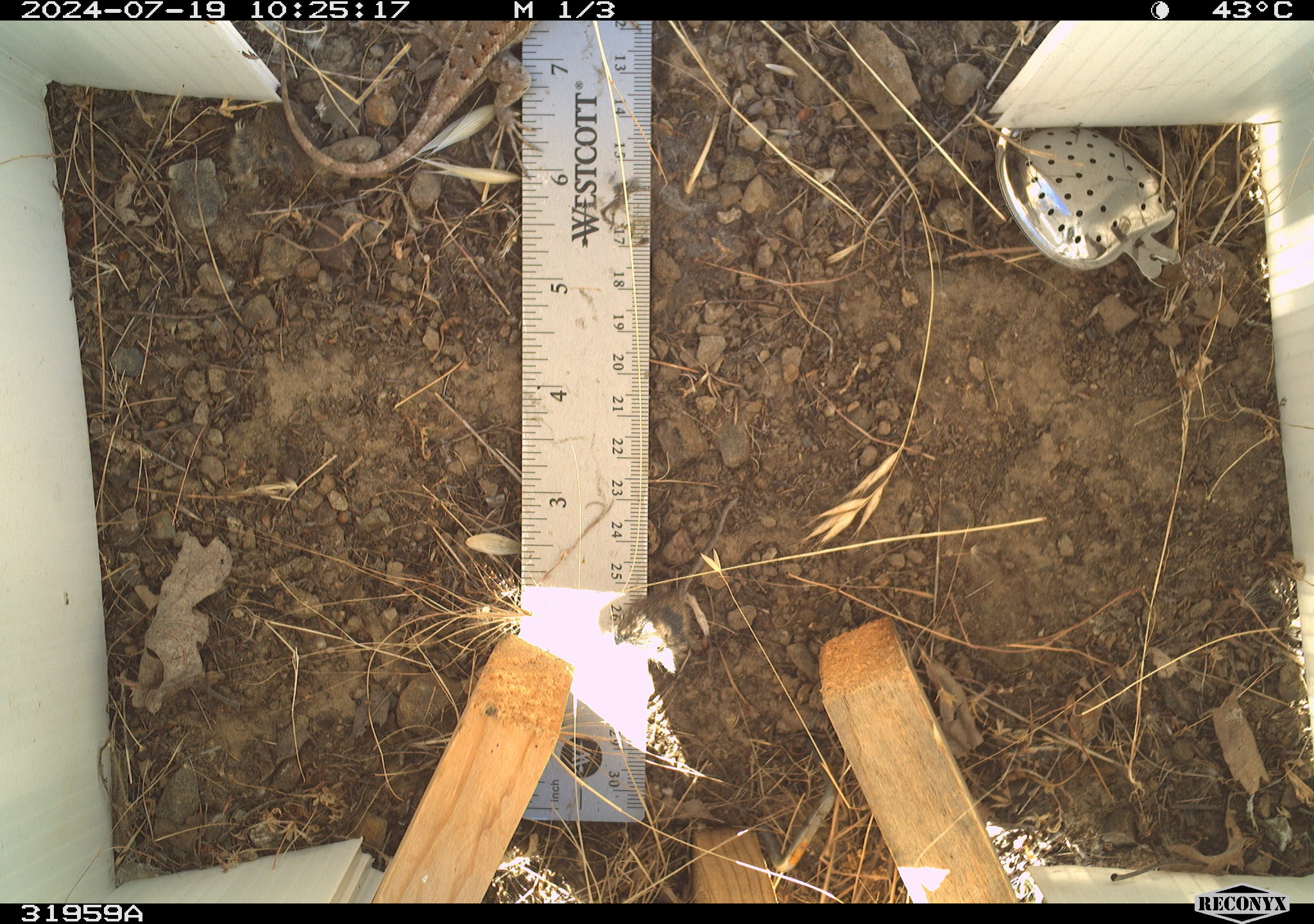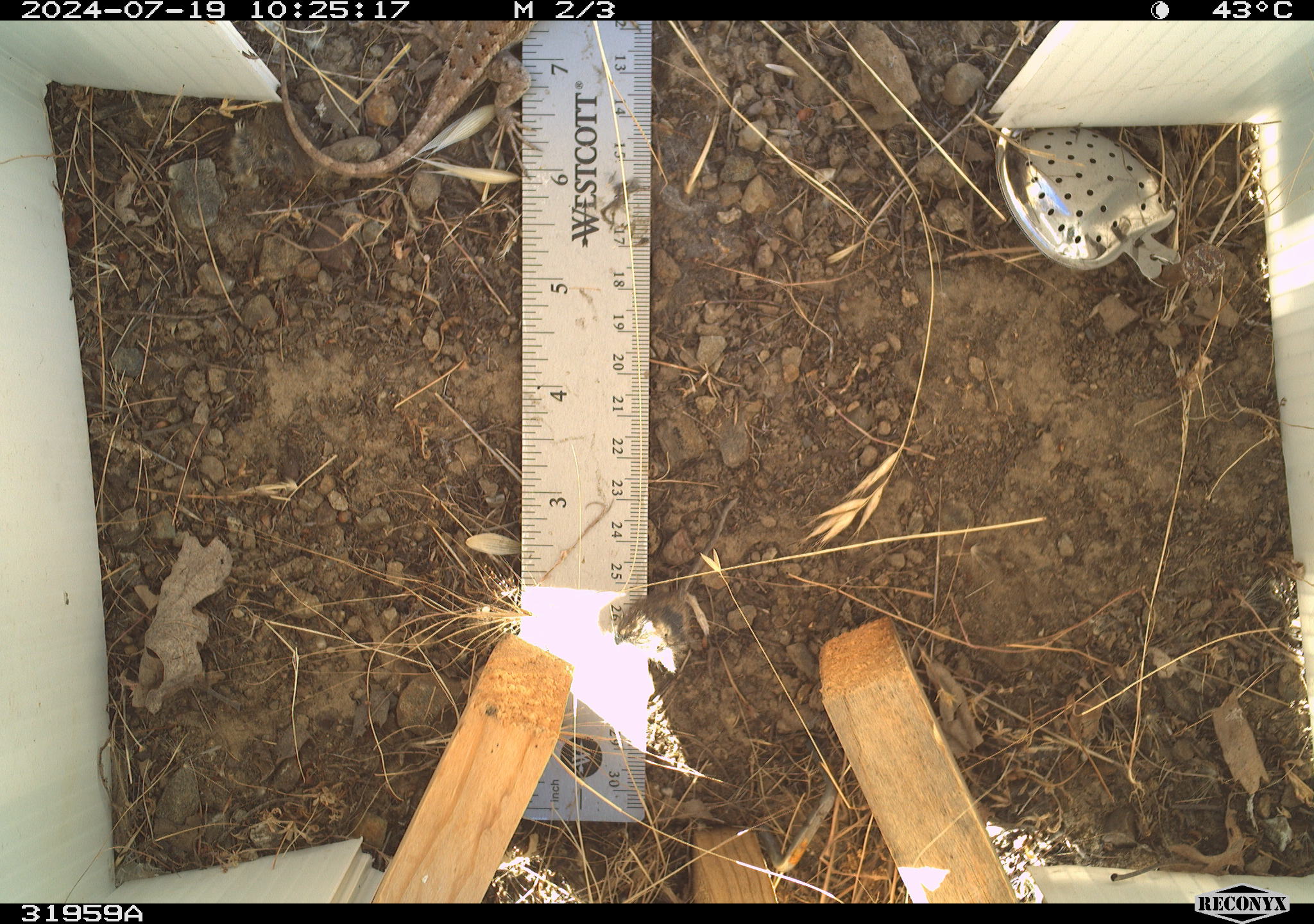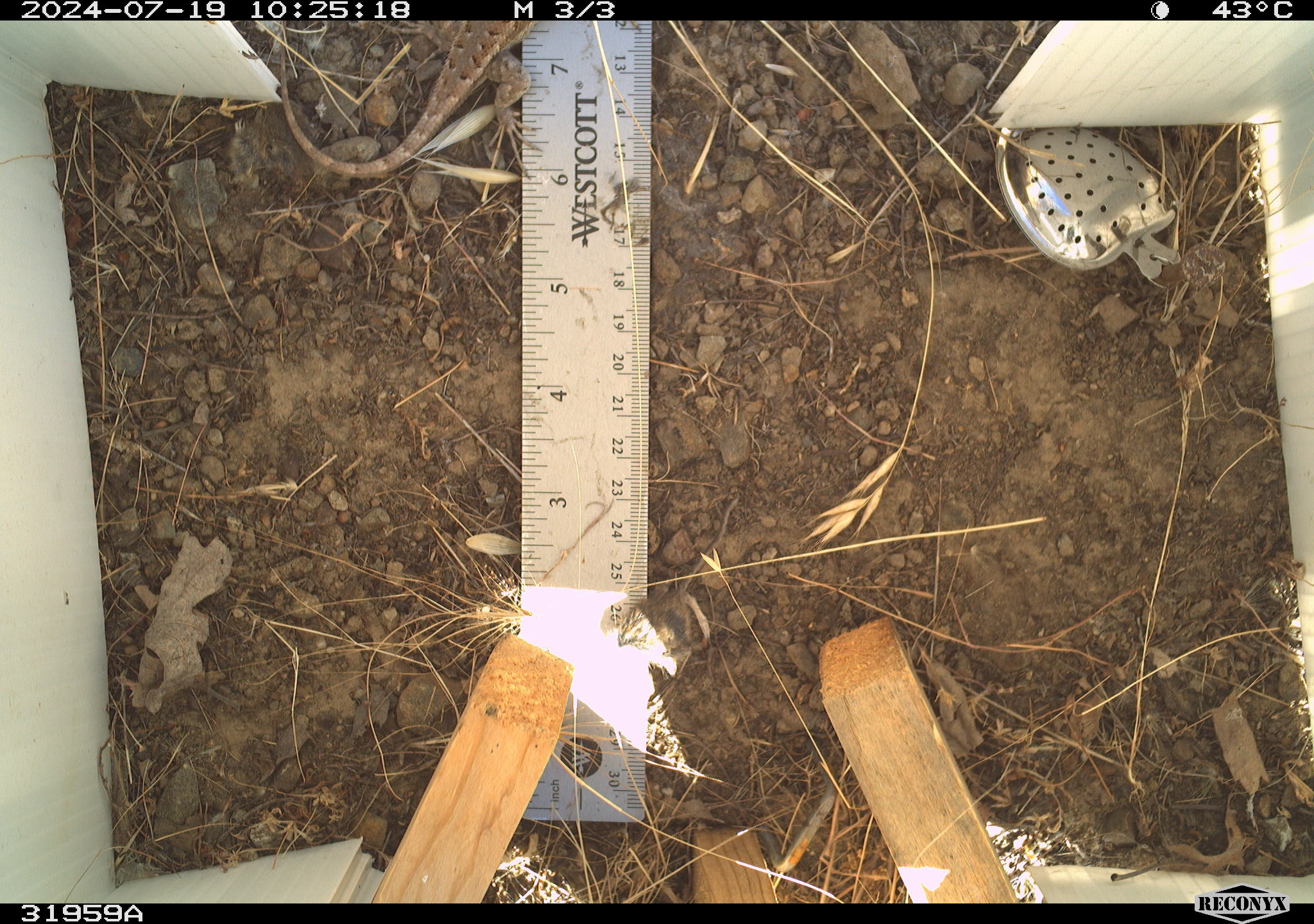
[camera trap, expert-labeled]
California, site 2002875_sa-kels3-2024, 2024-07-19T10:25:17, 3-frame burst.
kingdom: Animalia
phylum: Chordata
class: Reptilia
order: Squamata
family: Phrynosomatidae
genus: Sceloporus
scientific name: Sceloporus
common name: spiny lizards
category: sceloporus species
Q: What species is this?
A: Sceloporus species (spiny lizards) (Sceloporus).